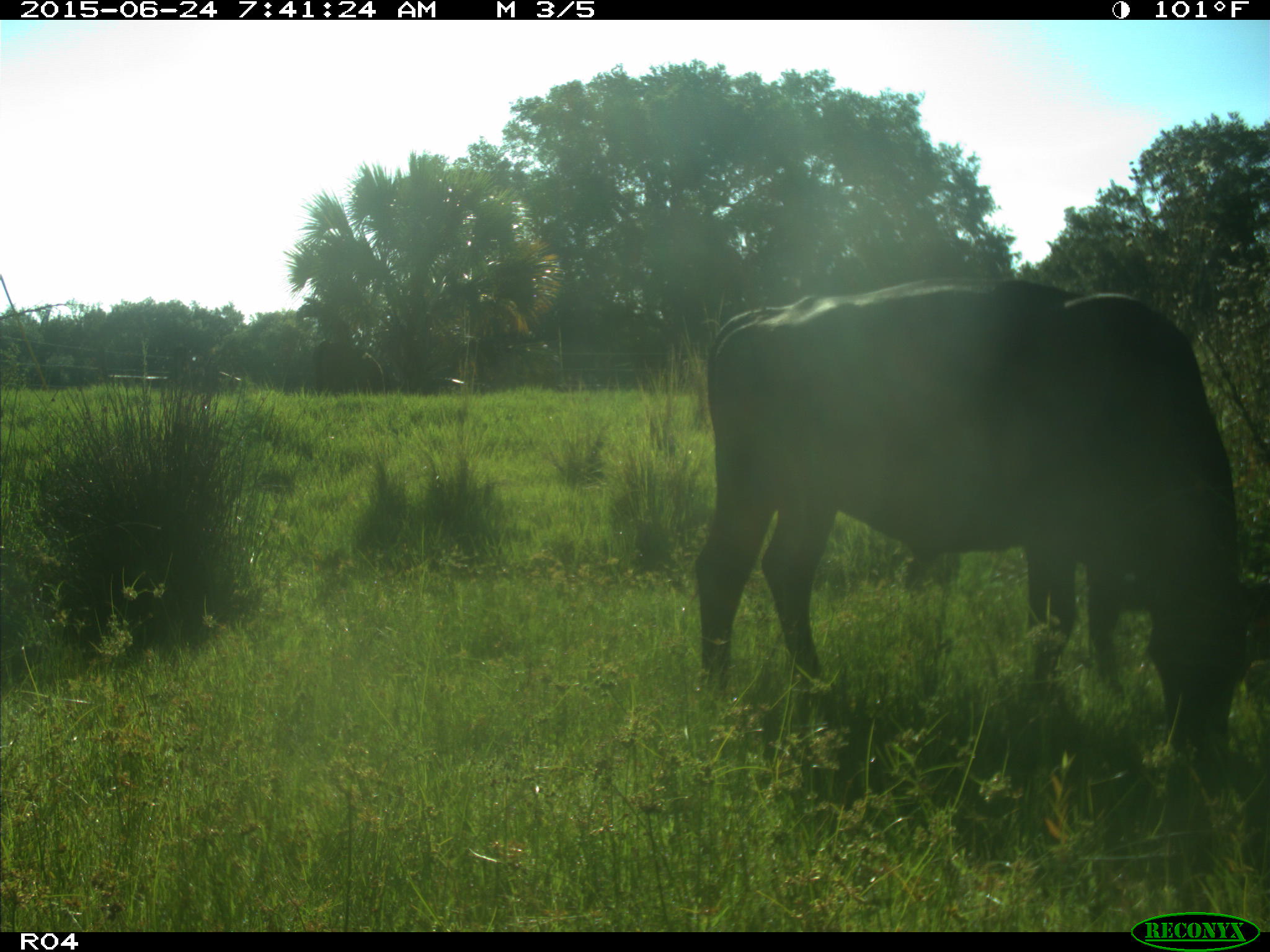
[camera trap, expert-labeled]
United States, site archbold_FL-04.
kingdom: Animalia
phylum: Chordata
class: Mammalia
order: Artiodactyla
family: Bovidae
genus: Bos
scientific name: Bos taurus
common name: domestic cow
Bos taurus (domestic cow).